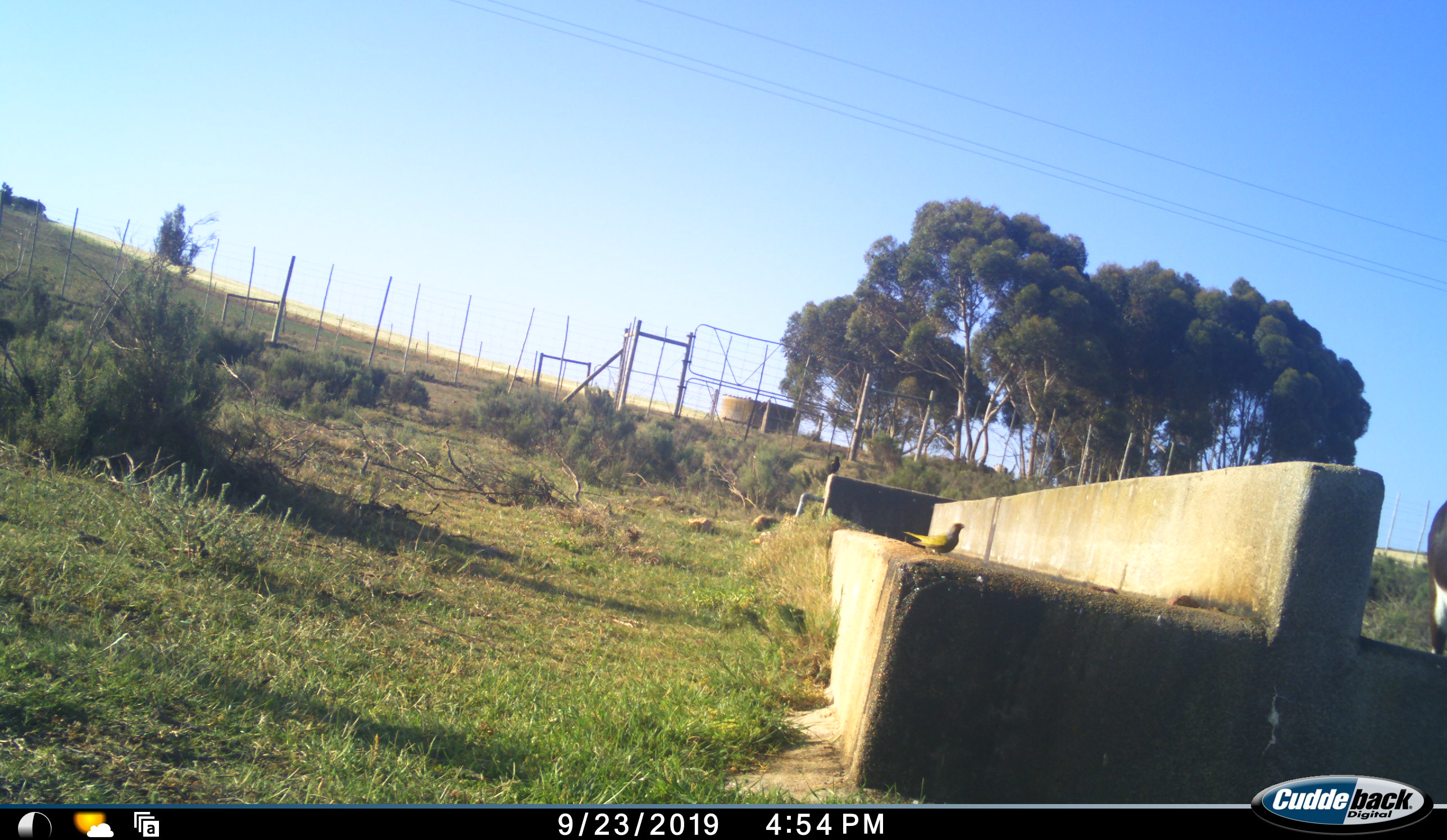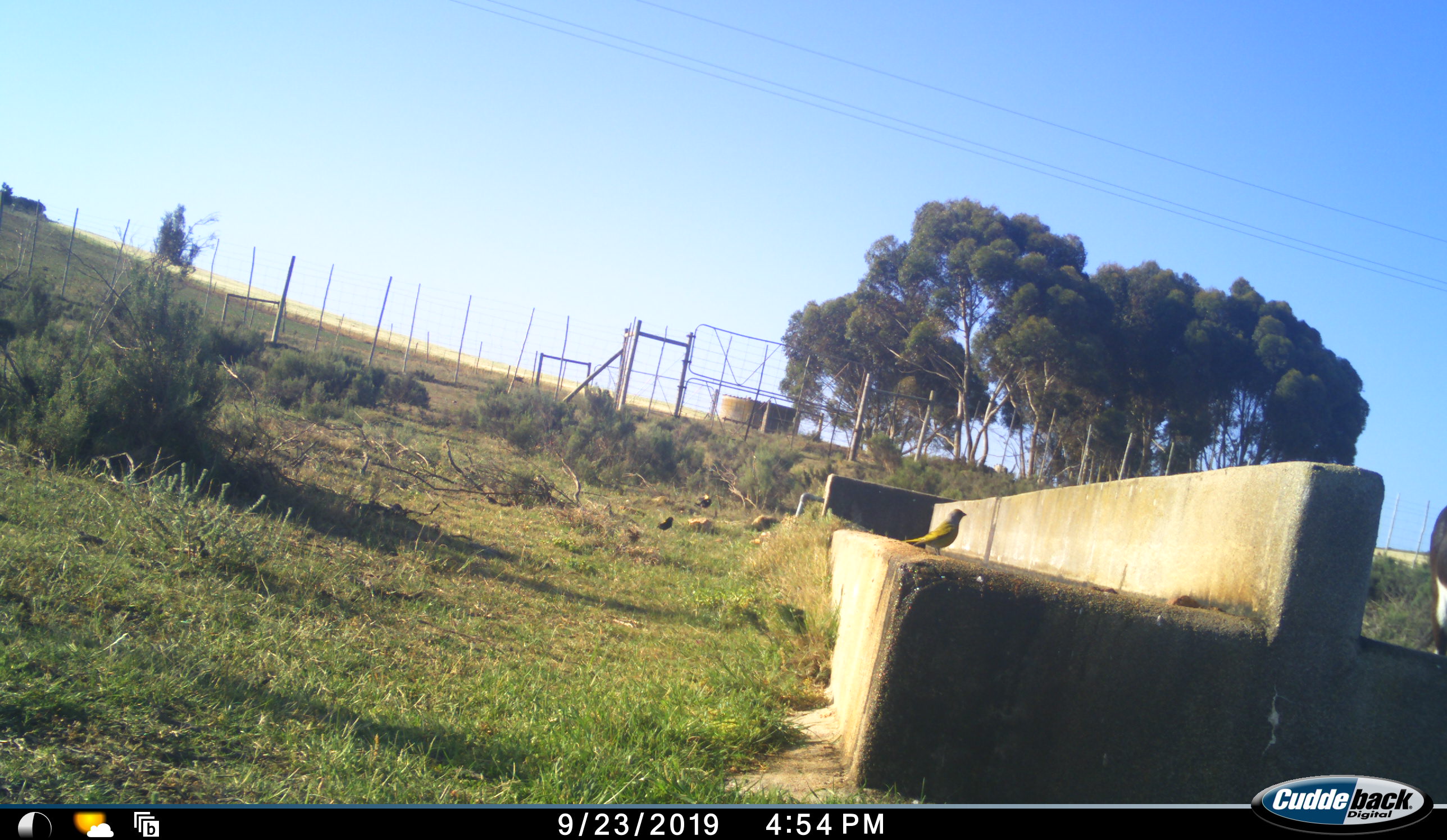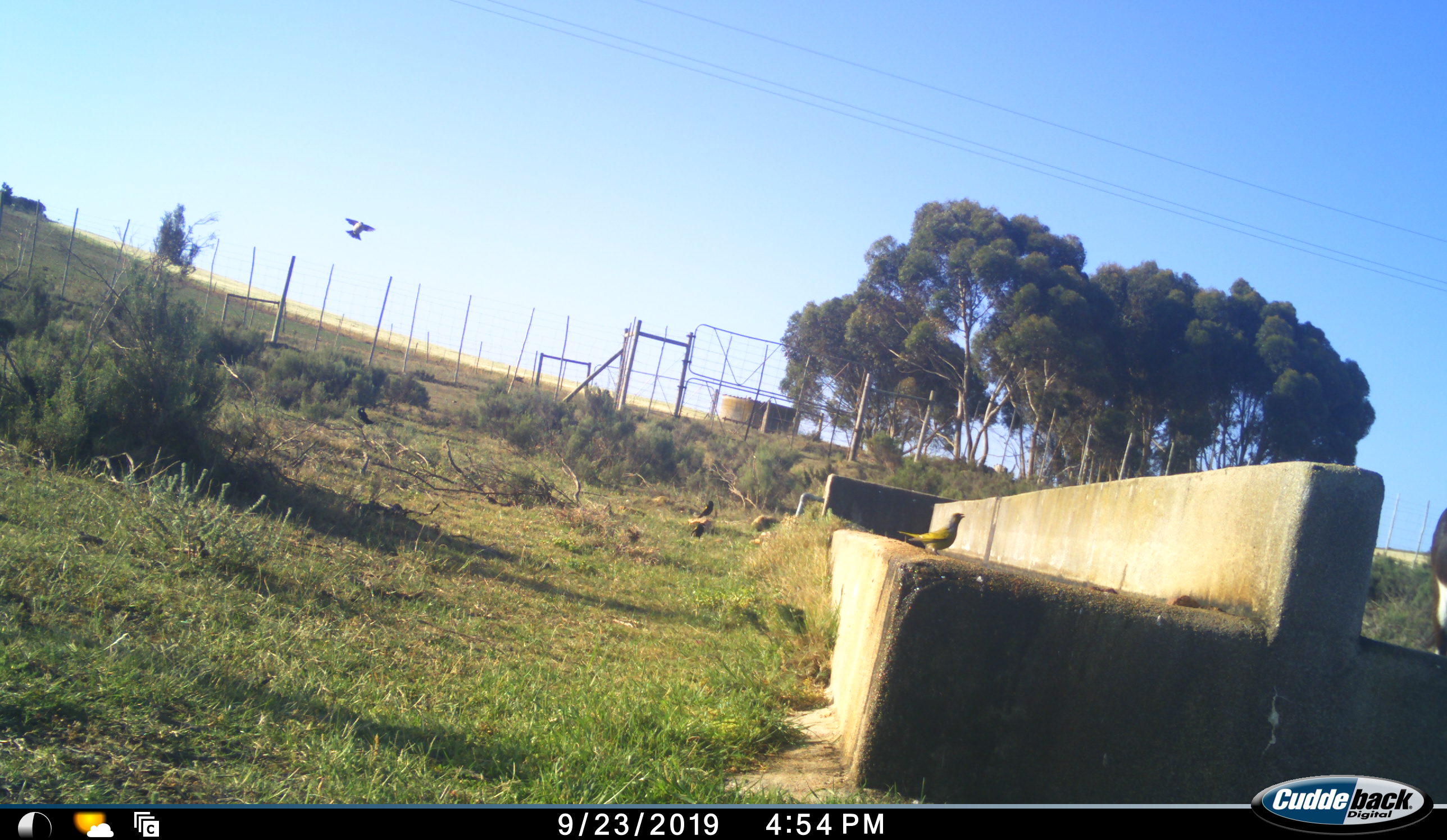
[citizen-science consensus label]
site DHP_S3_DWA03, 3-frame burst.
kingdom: Animalia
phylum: Chordata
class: Mammalia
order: Artiodactyla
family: Bovidae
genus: Damaliscus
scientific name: Damaliscus pygargus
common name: bontebok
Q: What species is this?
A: Bontebok (Damaliscus pygargus).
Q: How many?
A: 1.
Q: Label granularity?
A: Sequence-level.